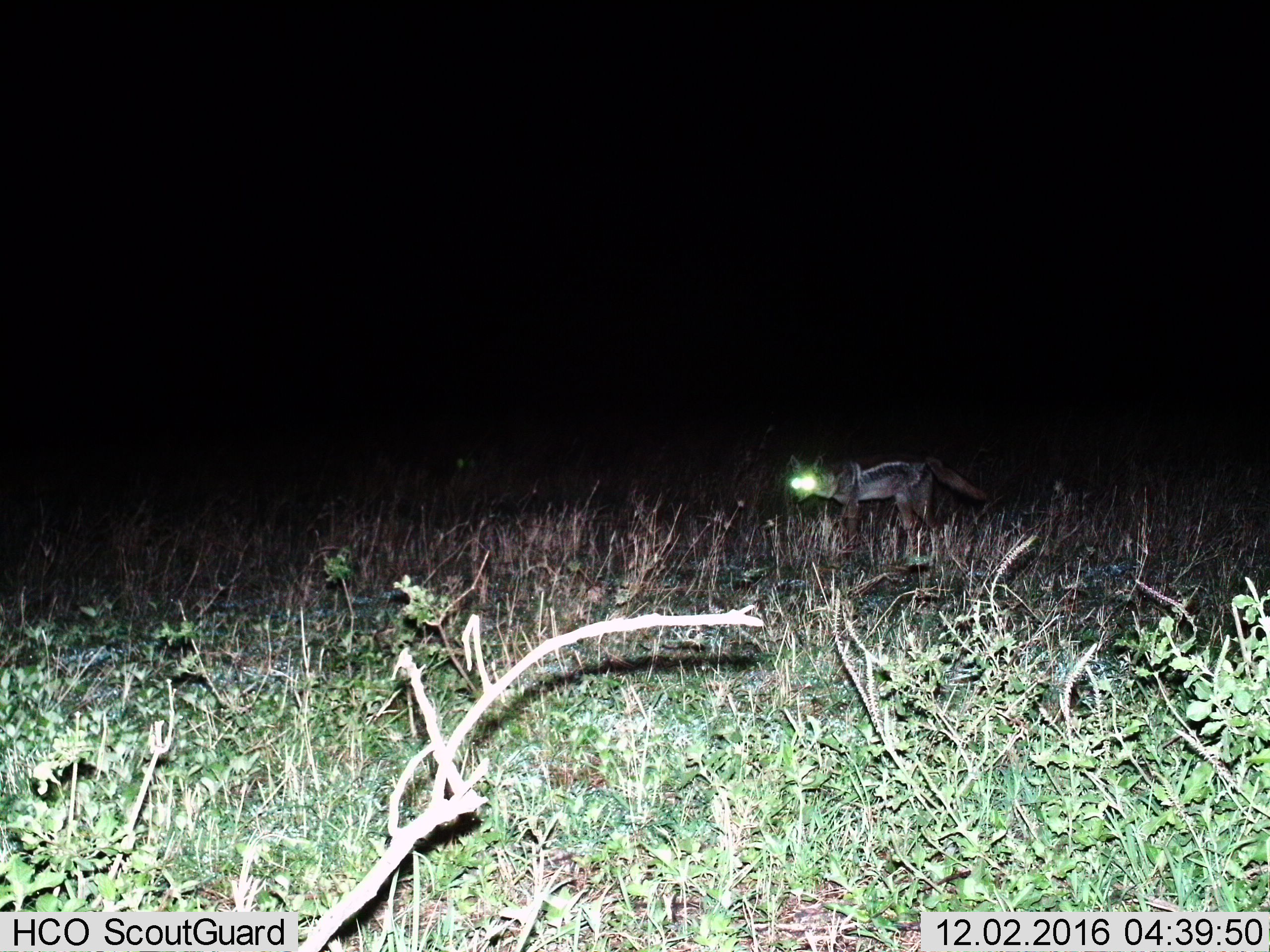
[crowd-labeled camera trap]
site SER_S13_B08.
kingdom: Animalia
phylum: Chordata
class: Mammalia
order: Carnivora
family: Canidae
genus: Lupulella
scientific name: Lupulella mesomelas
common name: black-backed jackal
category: jackalblackbacked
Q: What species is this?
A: Jackalblackbacked (black-backed jackal) (Lupulella mesomelas).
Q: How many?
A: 1.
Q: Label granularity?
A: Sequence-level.